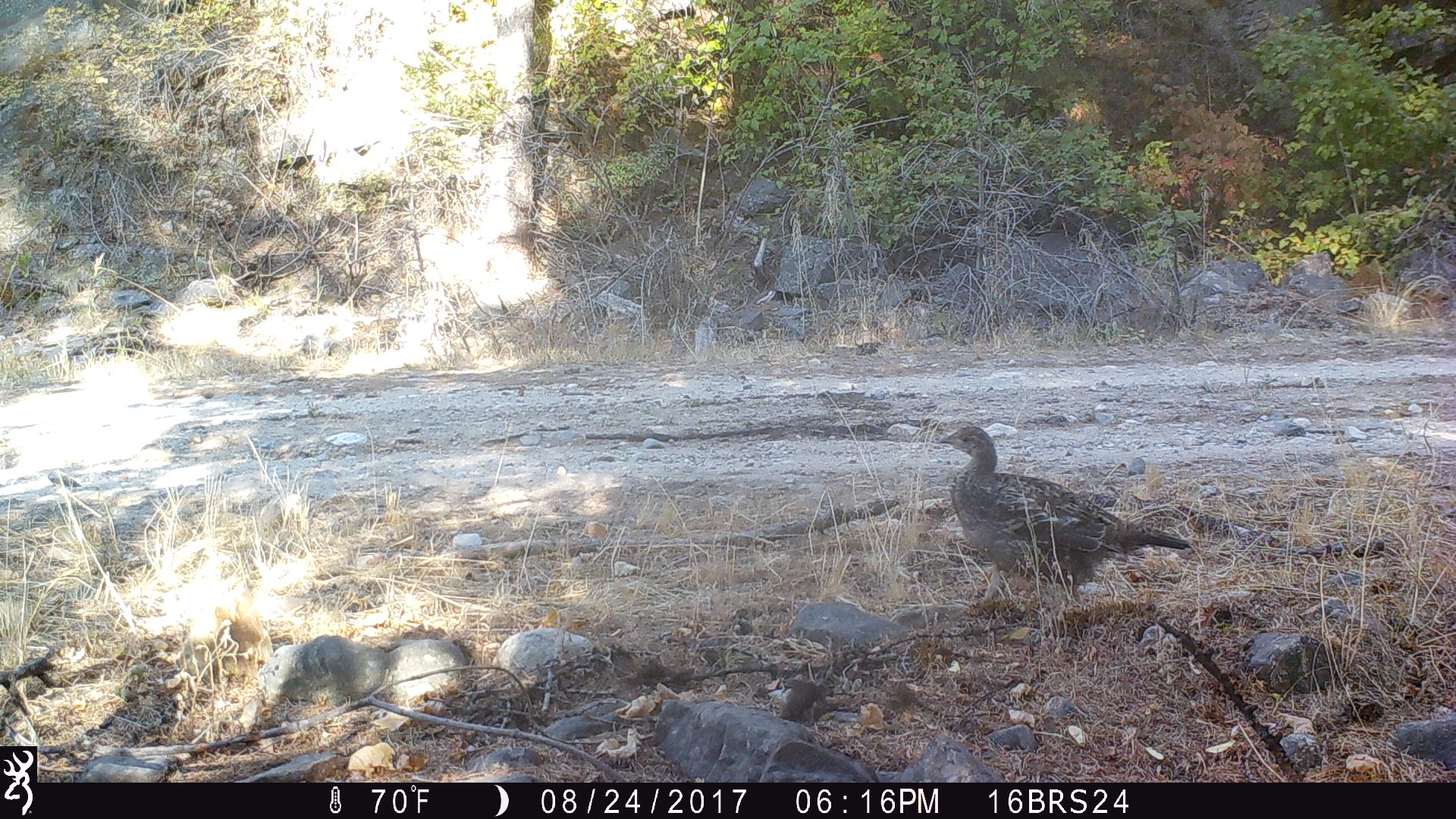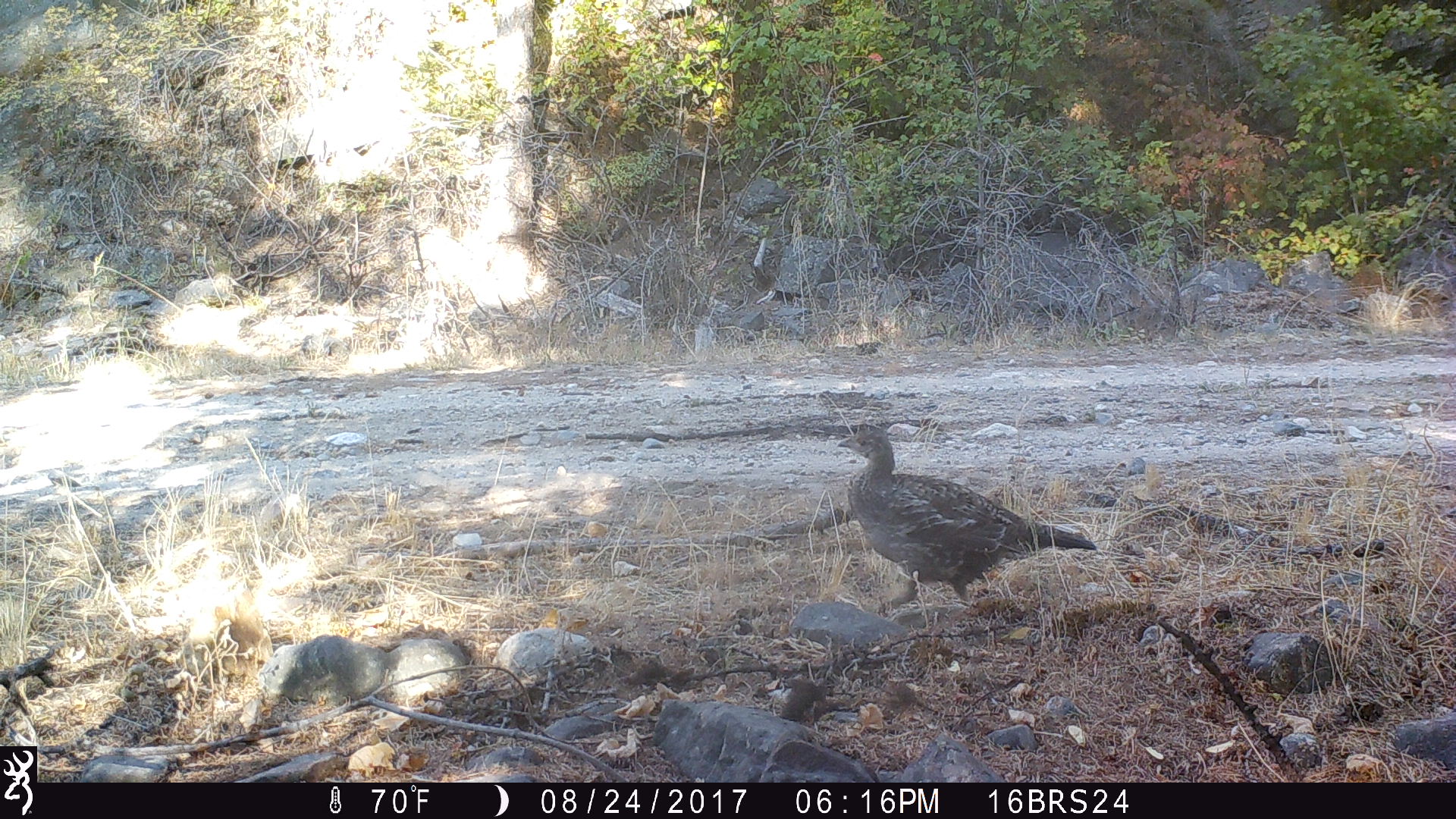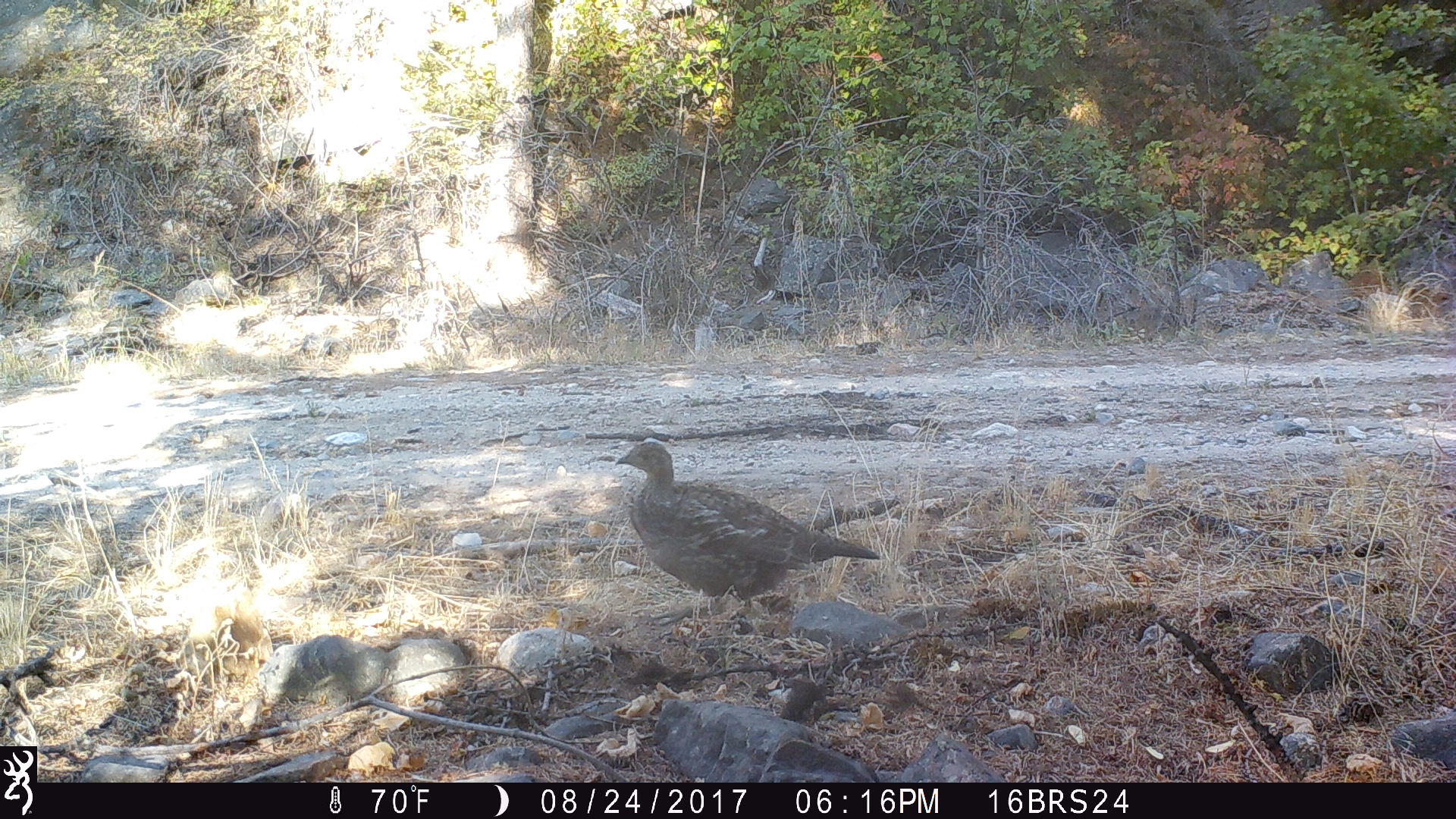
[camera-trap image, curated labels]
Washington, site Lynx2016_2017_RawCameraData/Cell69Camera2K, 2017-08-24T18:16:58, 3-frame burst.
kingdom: Animalia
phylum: Chordata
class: Aves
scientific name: Aves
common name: birds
Aves (birds). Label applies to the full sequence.